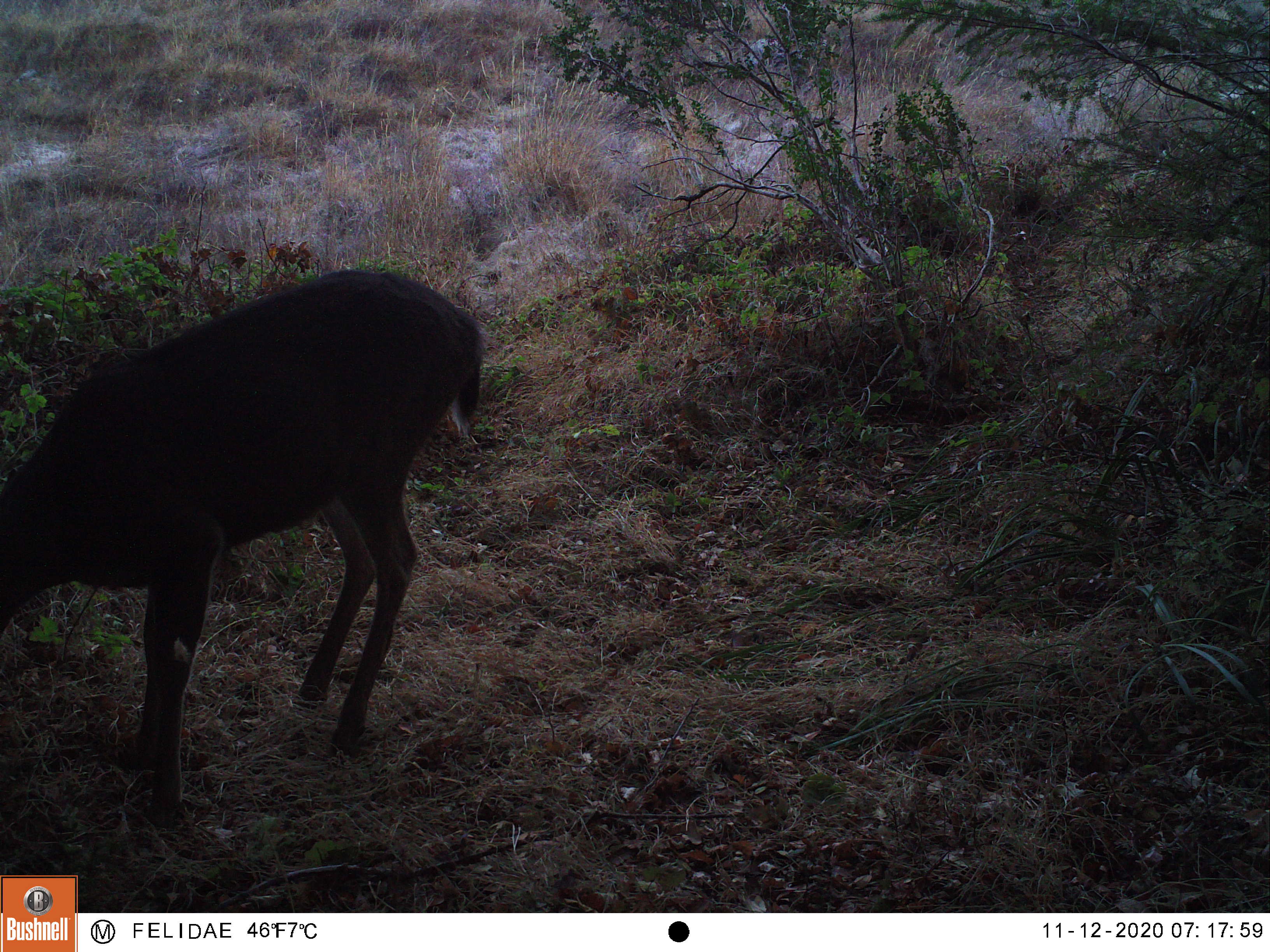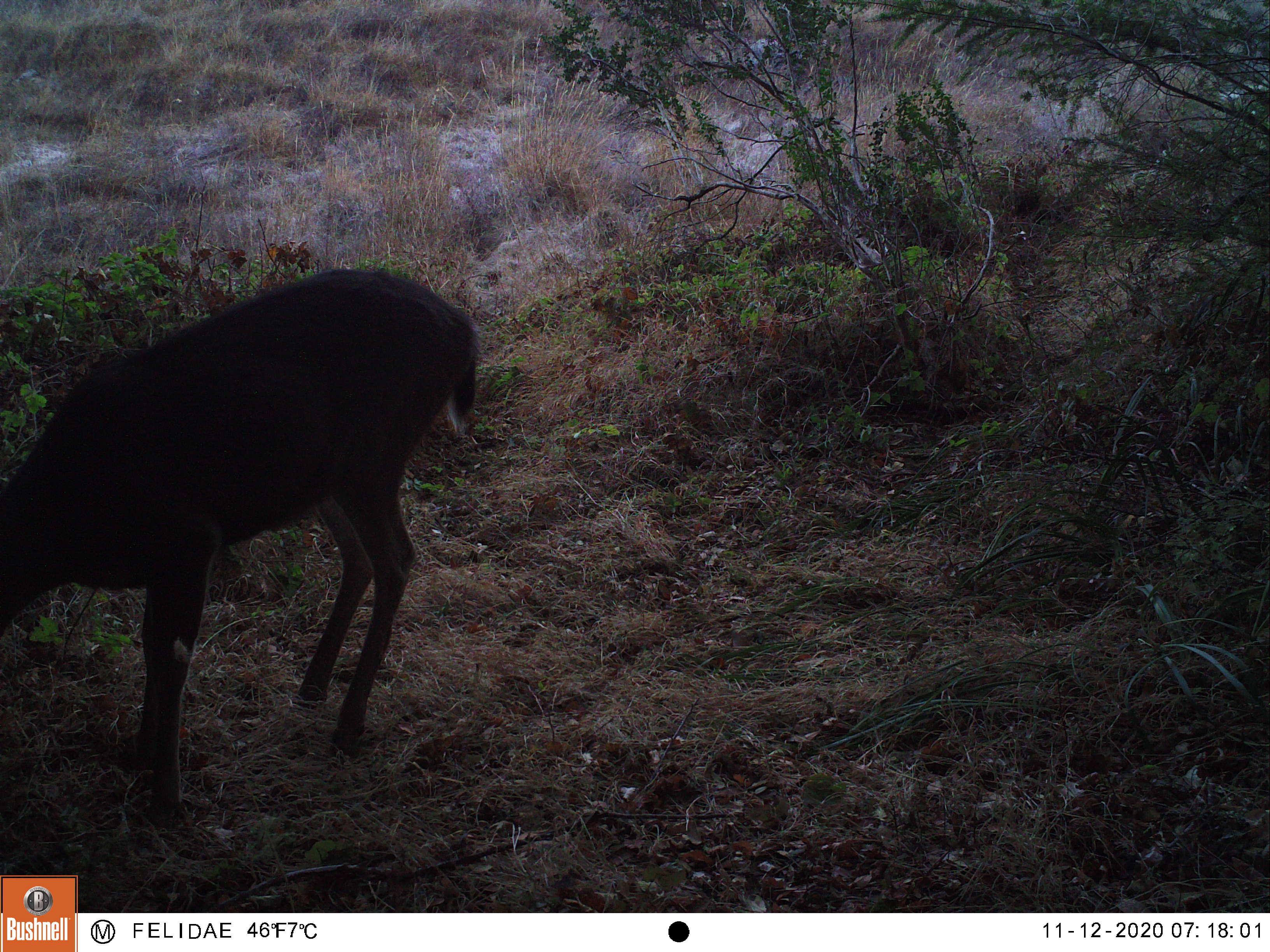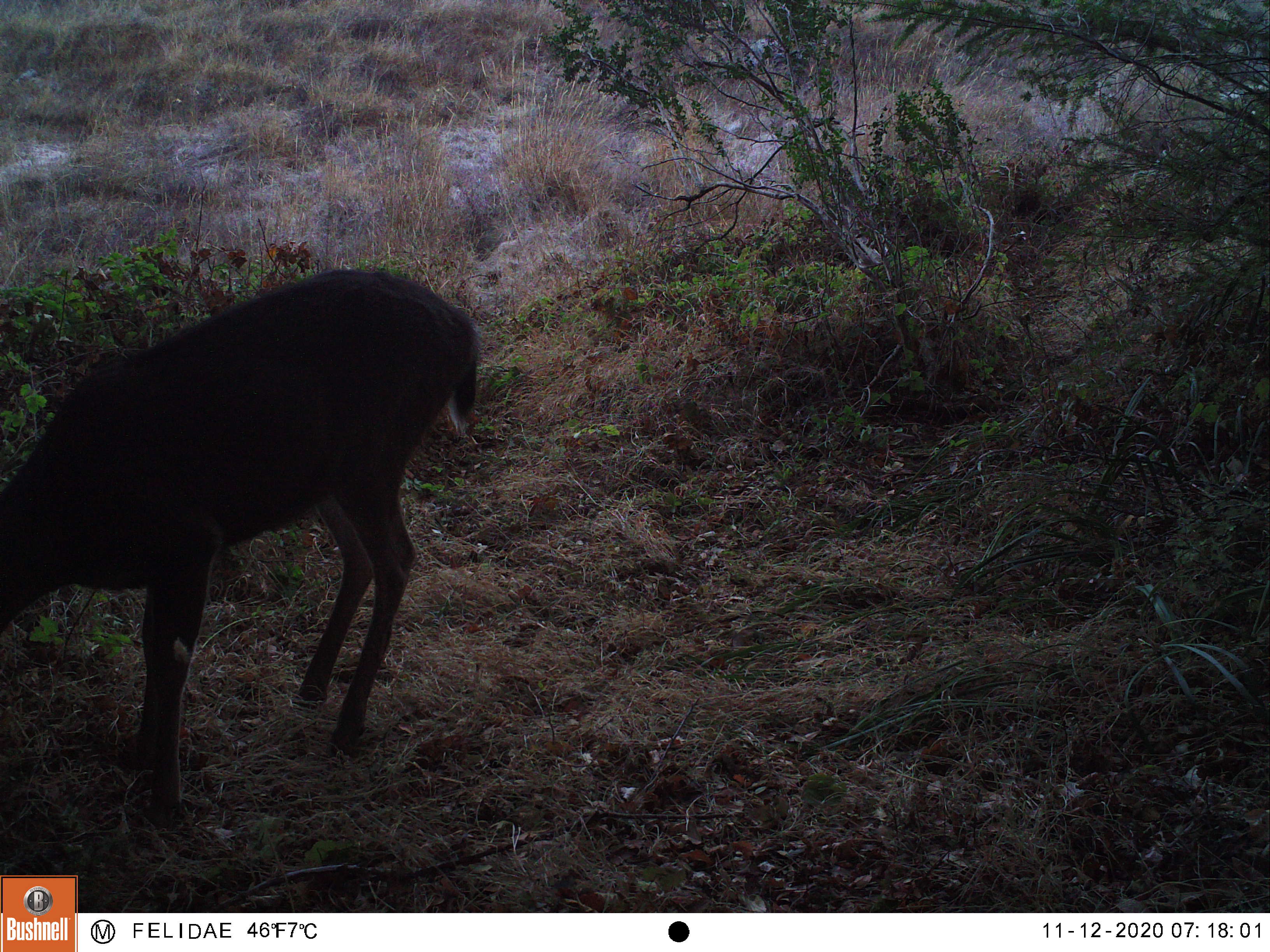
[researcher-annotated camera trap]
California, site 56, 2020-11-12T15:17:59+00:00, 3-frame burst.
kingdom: Animalia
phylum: Chordata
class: Mammalia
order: Artiodactyla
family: Cervidae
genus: Odocoileus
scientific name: Odocoileus hemionus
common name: mule deer